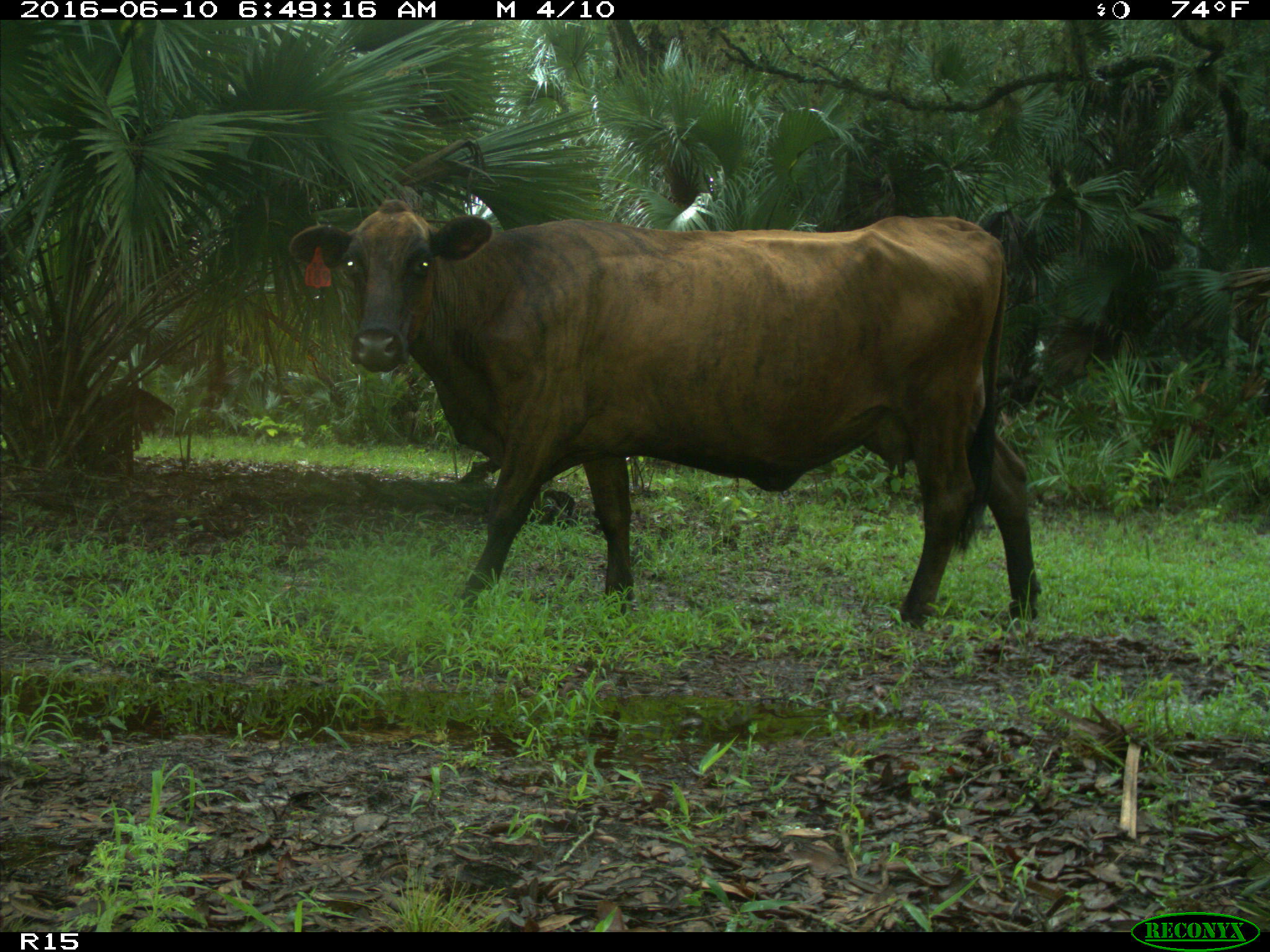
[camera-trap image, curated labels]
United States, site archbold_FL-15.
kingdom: Animalia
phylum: Chordata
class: Mammalia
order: Artiodactyla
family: Bovidae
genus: Bos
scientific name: Bos taurus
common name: domestic cow